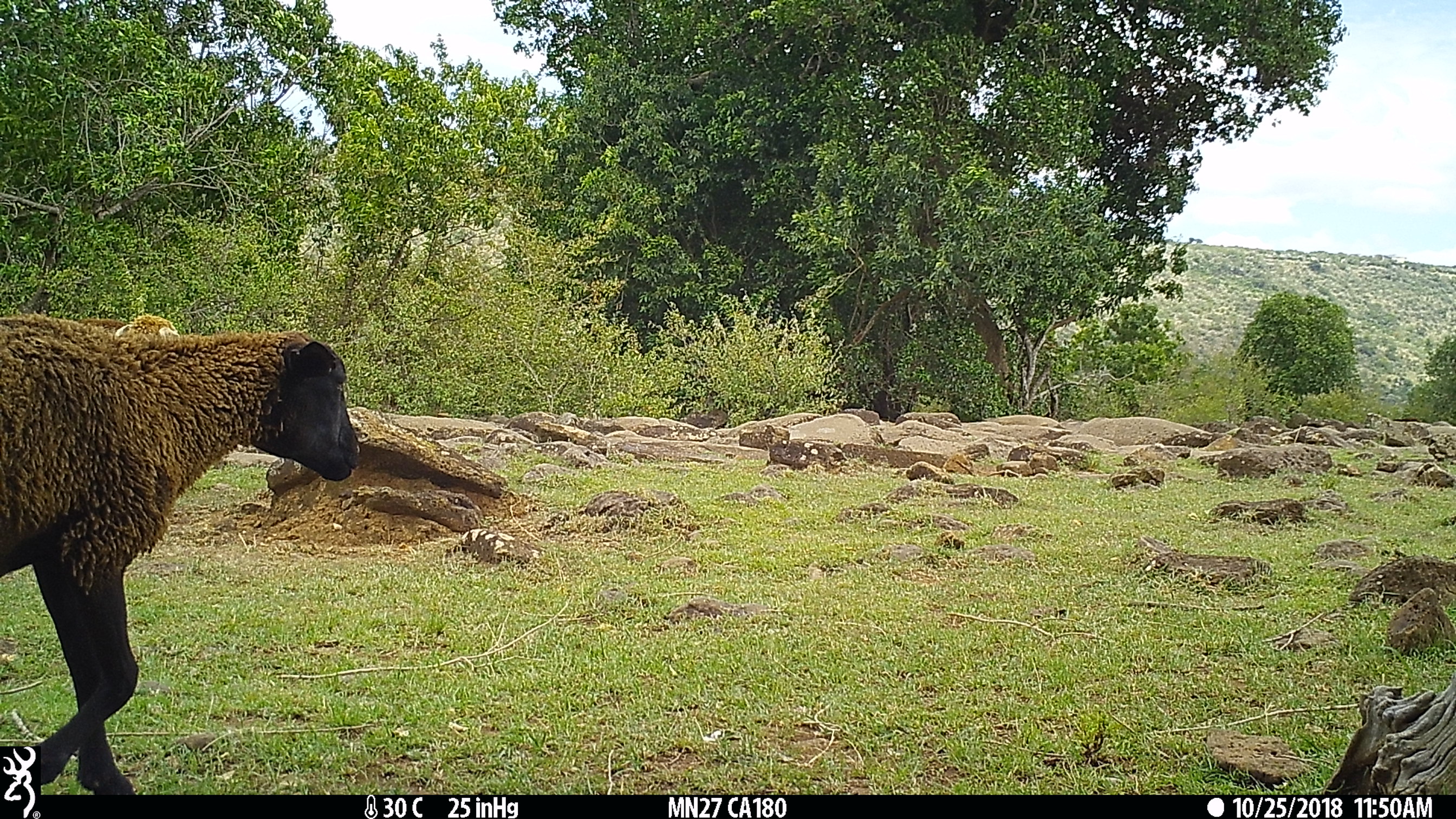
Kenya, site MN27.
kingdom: Animalia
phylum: Chordata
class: Mammalia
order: Artiodactyla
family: Bovidae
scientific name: Bovidae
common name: sheep or goat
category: shoat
Shoat (sheep or goat) (Bovidae).